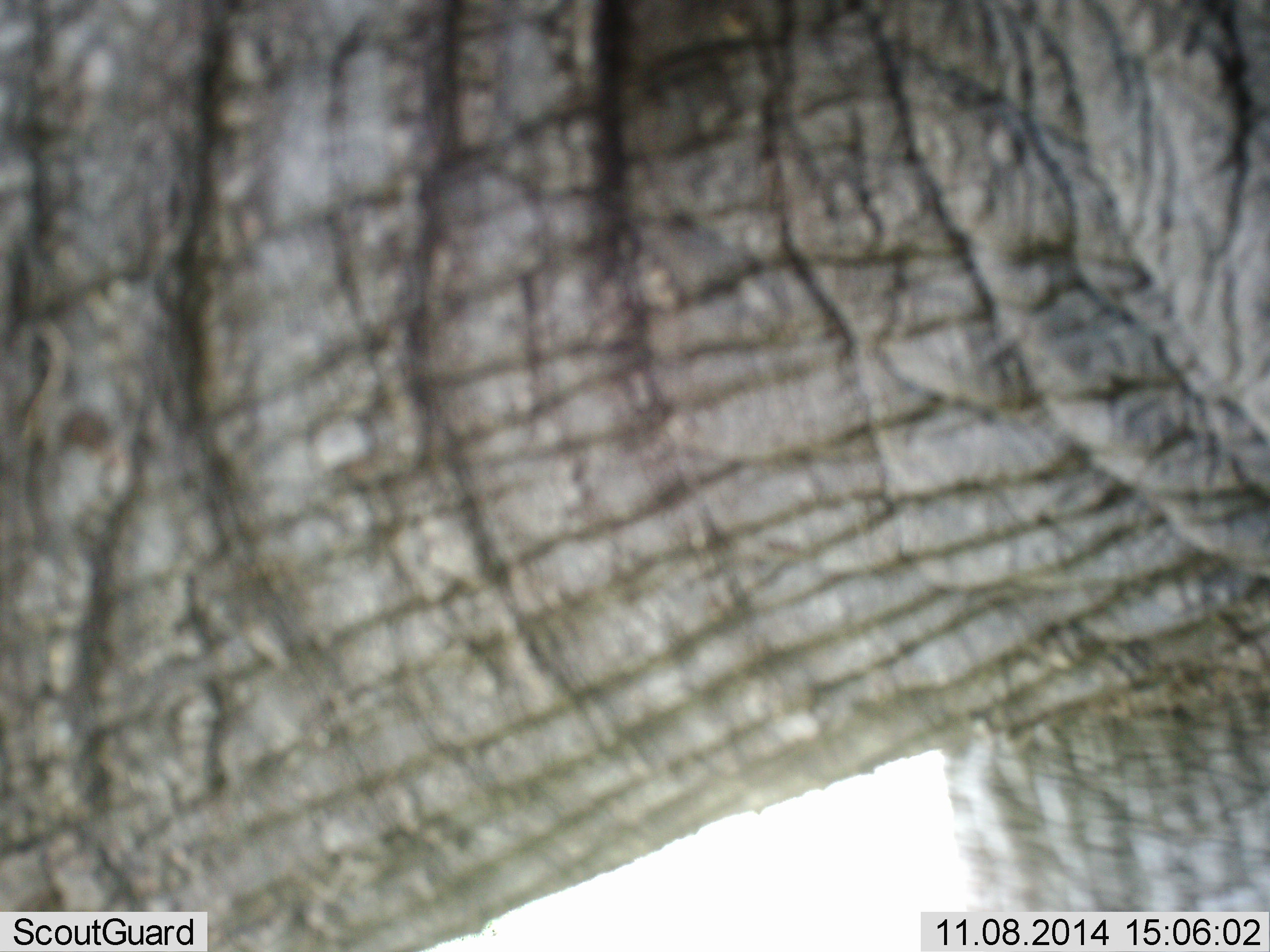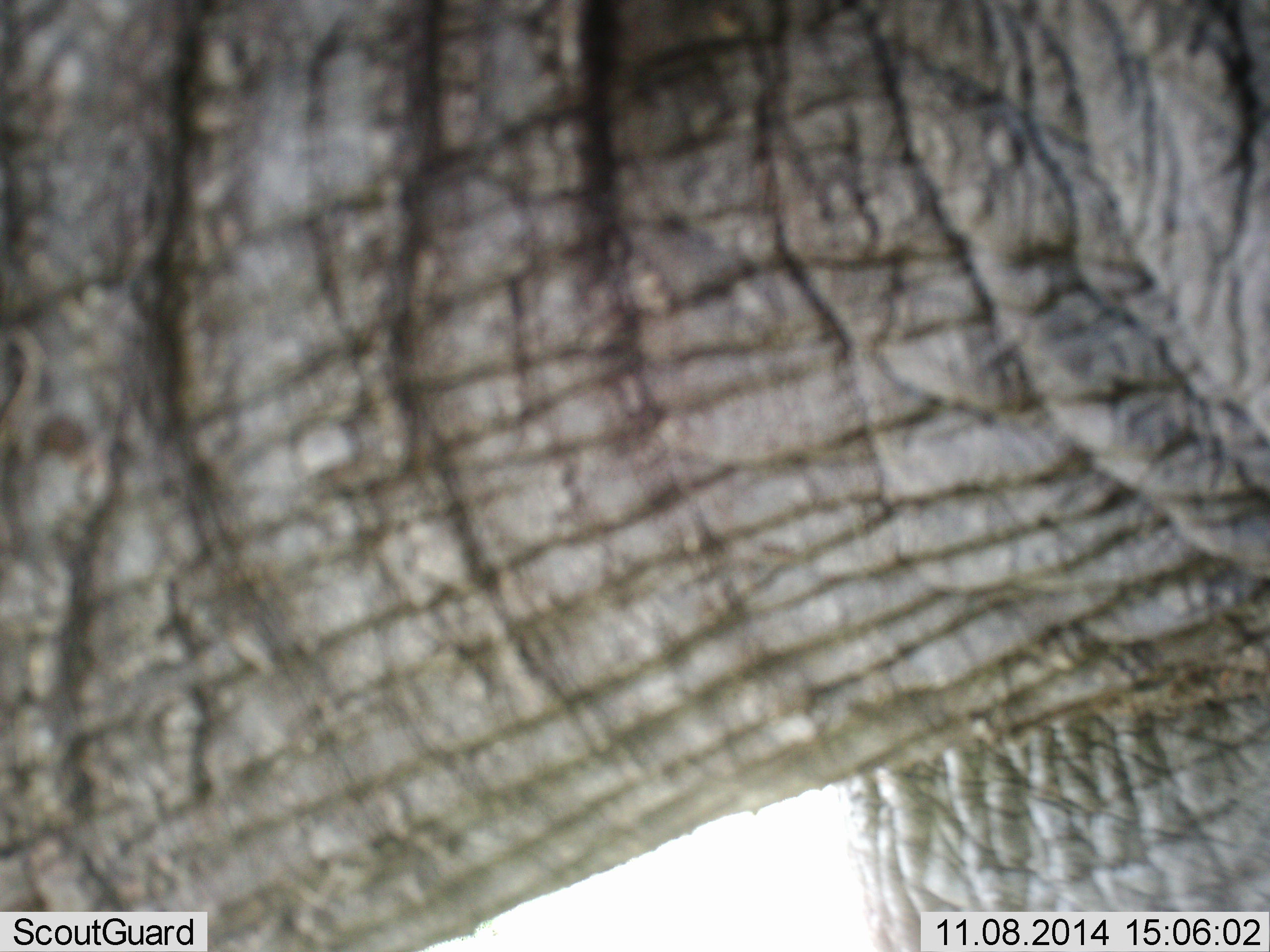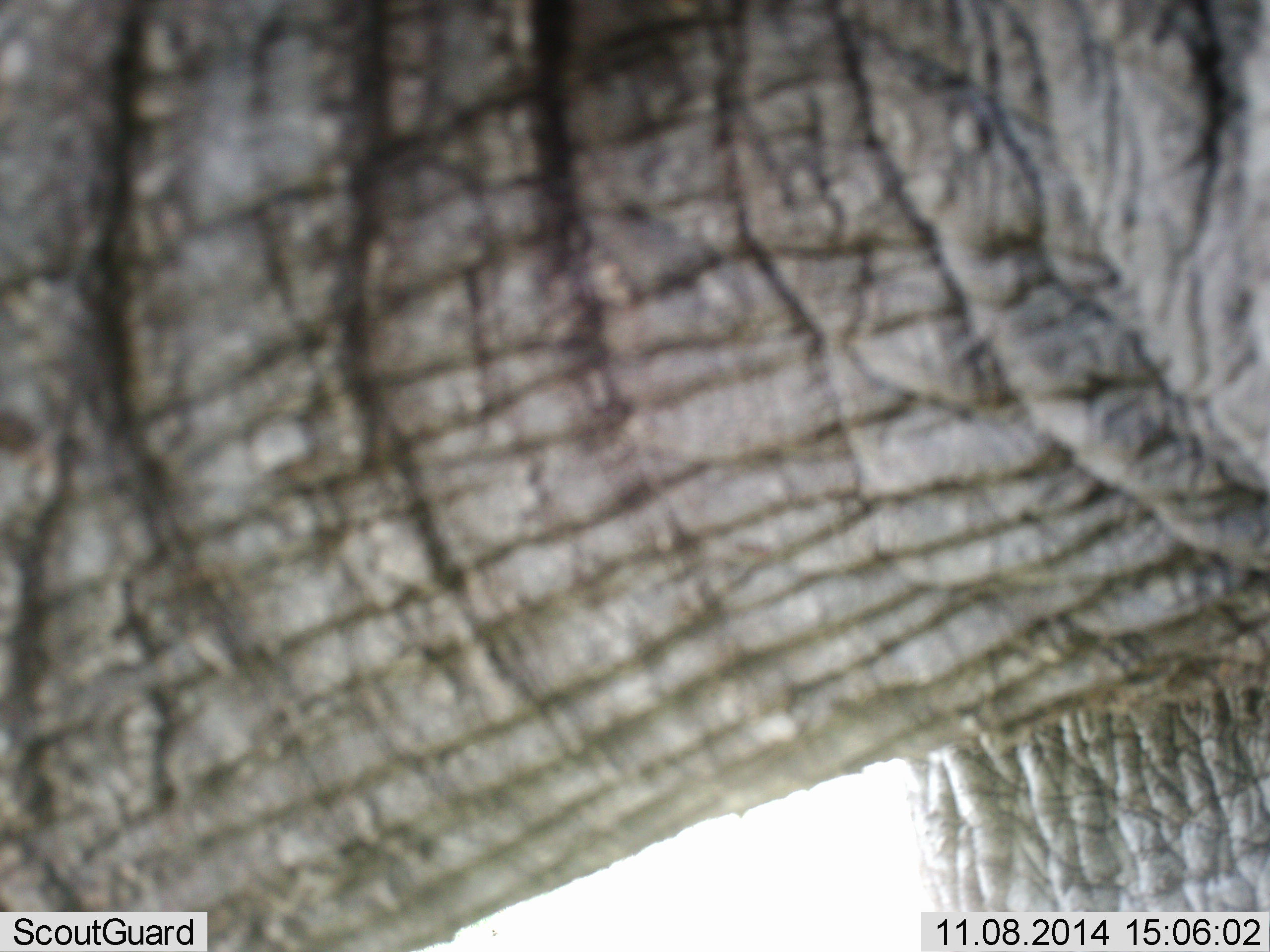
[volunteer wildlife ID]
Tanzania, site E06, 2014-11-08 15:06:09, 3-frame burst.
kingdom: Animalia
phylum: Chordata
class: Mammalia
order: Proboscidea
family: Elephantidae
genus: Loxodonta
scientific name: Loxodonta africana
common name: african bush elephant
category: elephant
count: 1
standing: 70%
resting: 0%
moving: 30%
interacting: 0%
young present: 0%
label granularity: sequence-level